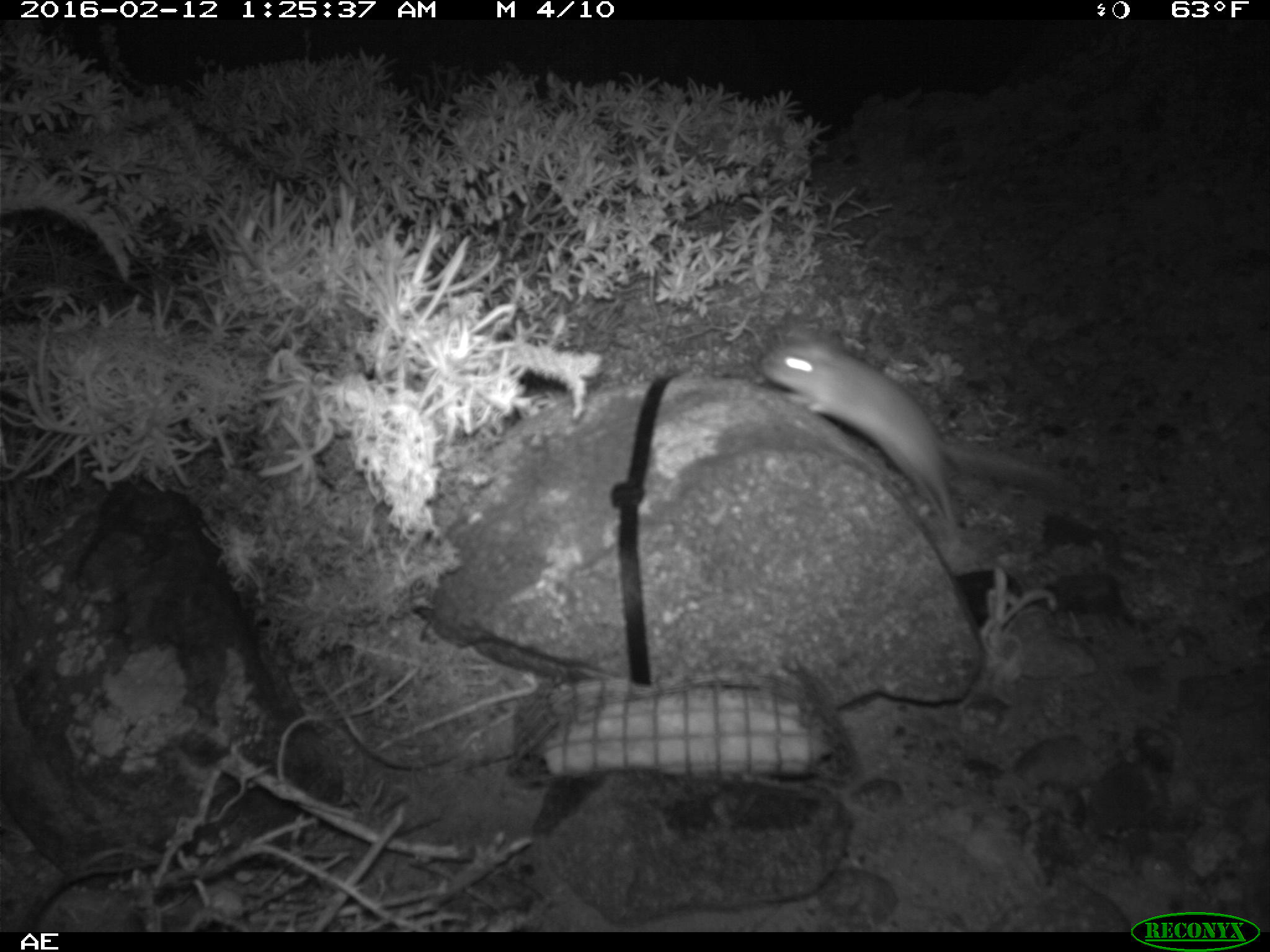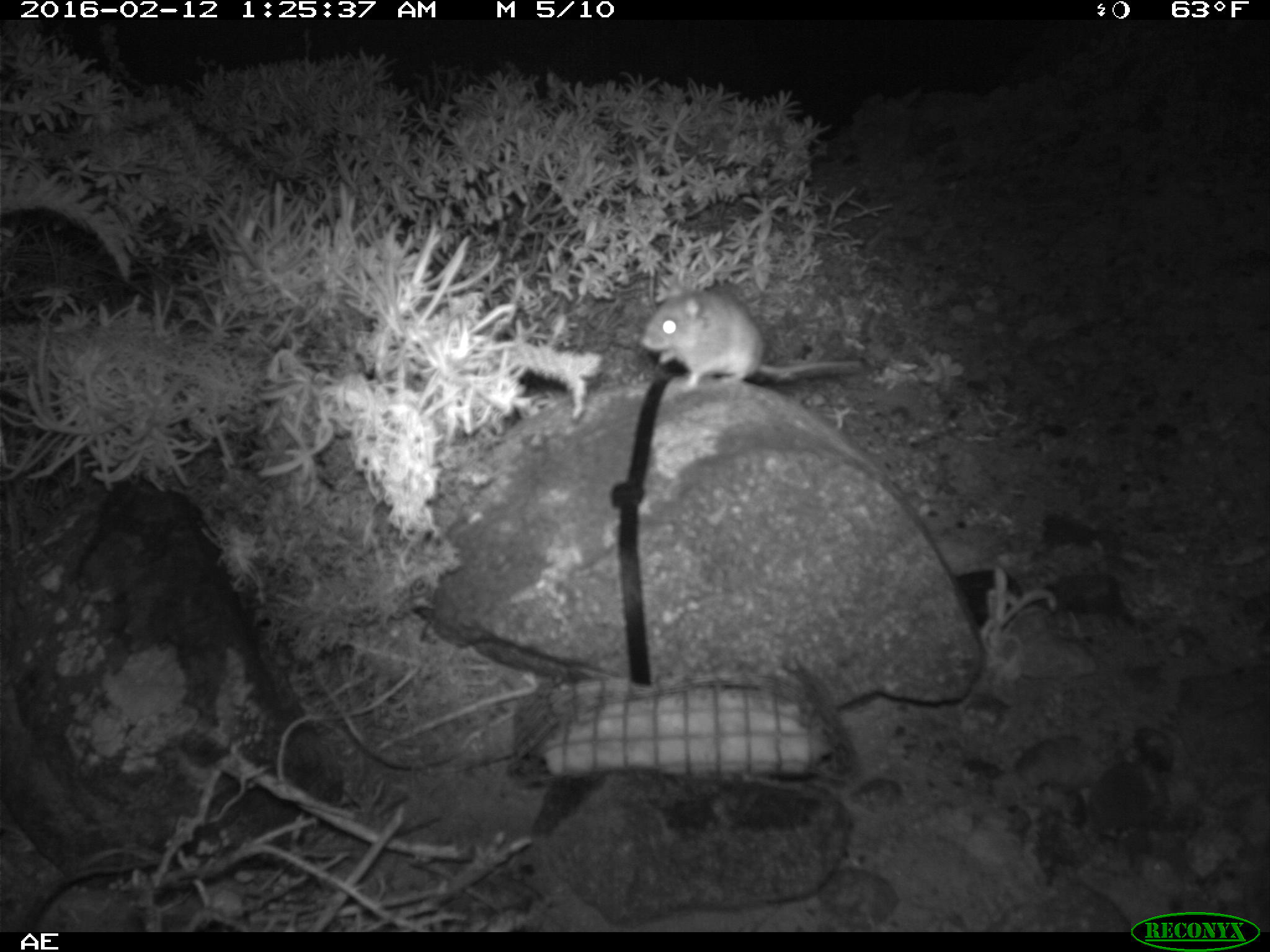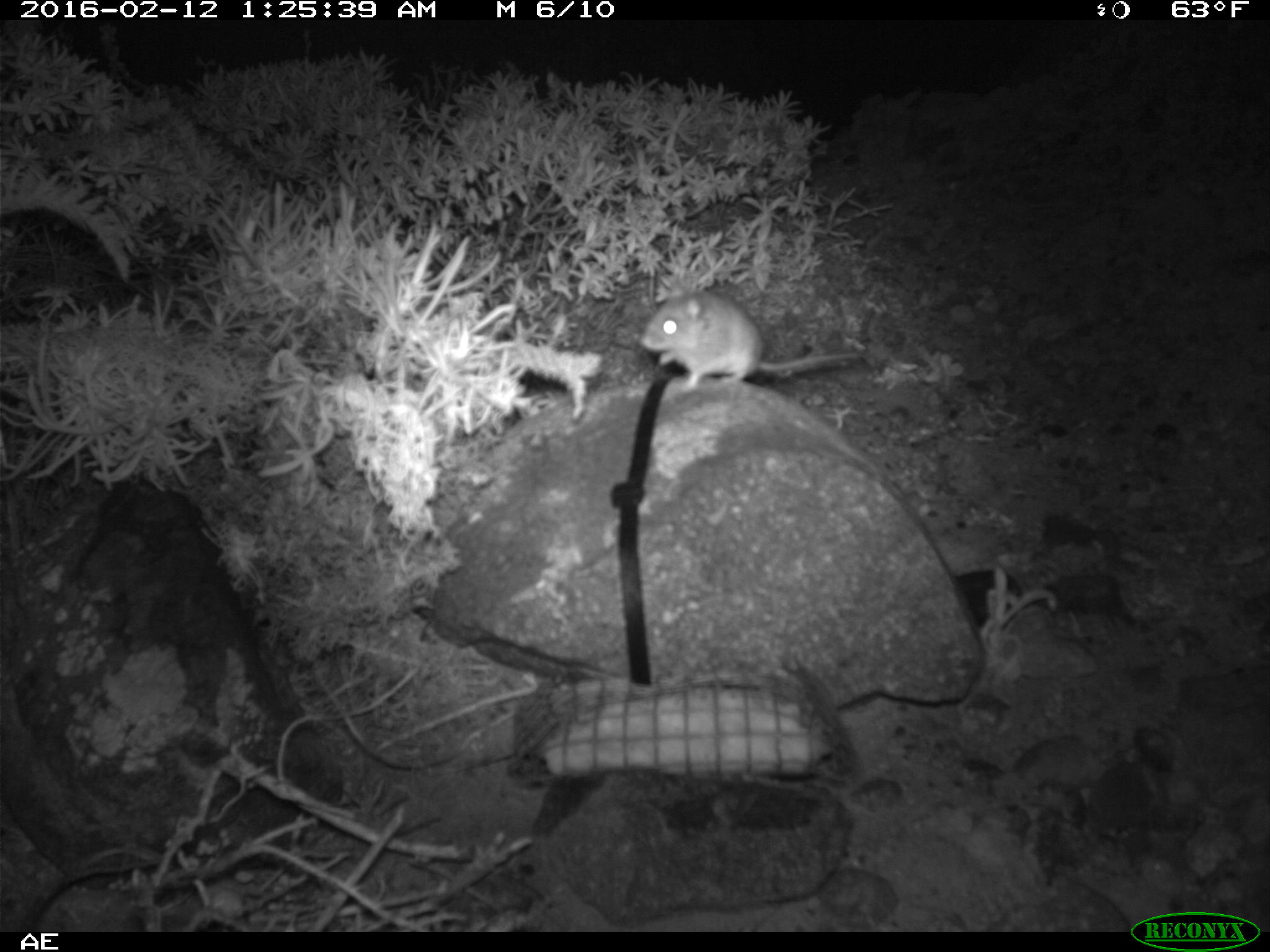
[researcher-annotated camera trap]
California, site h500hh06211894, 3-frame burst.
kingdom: Animalia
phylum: Chordata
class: Mammalia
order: Rodentia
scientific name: Rodentia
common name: rodent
Rodent (Rodentia).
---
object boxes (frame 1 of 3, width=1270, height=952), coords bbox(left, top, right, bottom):
rodent: bbox(754, 330, 1072, 537)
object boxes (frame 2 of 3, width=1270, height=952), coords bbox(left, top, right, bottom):
rodent: bbox(641, 282, 861, 392)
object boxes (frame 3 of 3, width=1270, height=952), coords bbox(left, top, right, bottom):
rodent: bbox(636, 291, 860, 395)